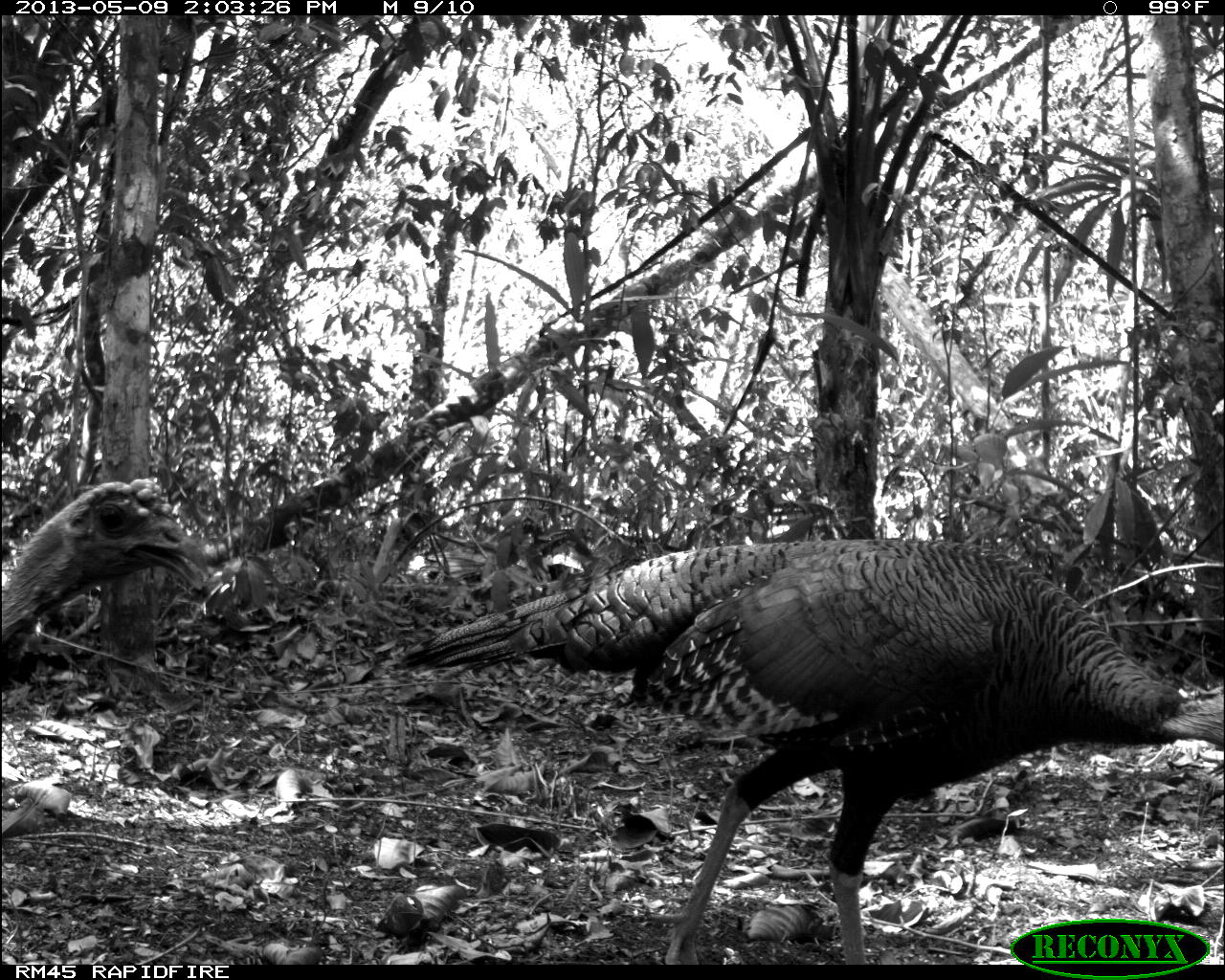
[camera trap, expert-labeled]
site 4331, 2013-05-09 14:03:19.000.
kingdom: Animalia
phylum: Chordata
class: Aves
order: Galliformes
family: Phasianidae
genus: Meleagris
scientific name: Meleagris ocellata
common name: ocellated turkey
Meleagris ocellata (ocellated turkey), count 2.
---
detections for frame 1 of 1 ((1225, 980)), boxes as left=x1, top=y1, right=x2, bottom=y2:
meleagris ocellata: left=392, top=534, right=1225, bottom=963; left=0, top=474, right=208, bottom=646